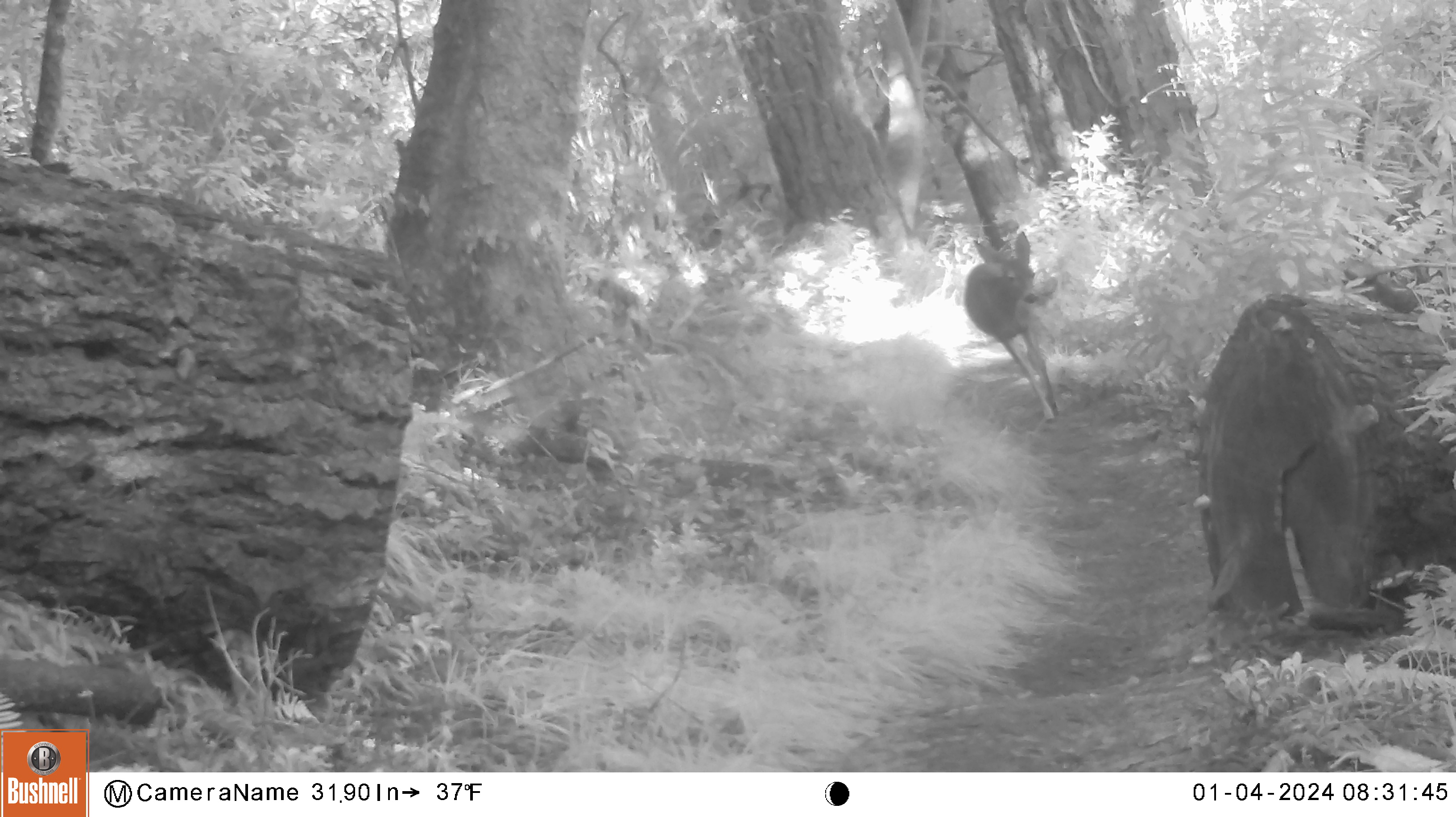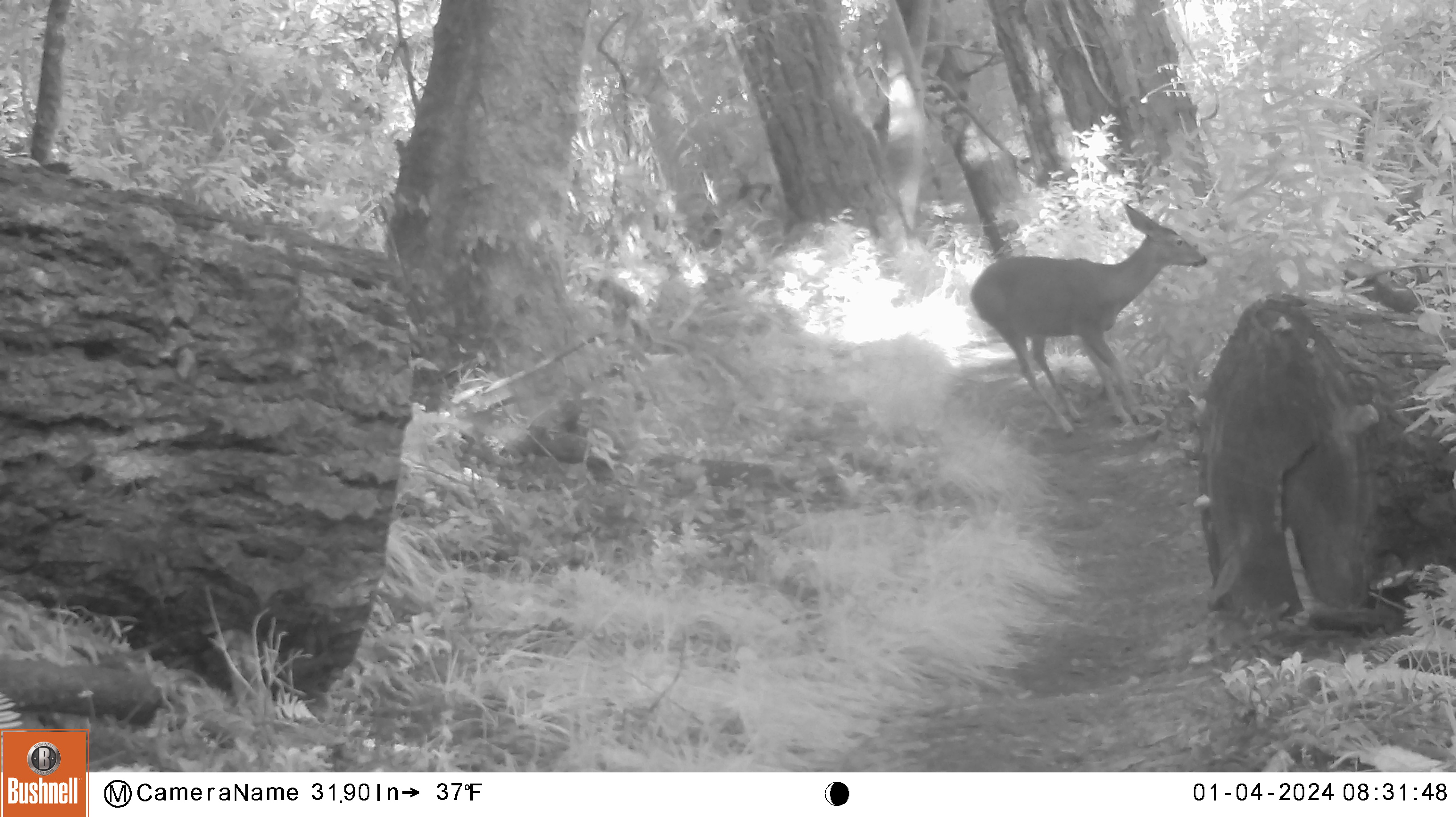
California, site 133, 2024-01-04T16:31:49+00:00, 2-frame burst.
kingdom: Animalia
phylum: Chordata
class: Mammalia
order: Artiodactyla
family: Cervidae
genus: Odocoileus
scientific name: Odocoileus hemionus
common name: mule deer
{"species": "mule deer (Odocoileus hemionus)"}